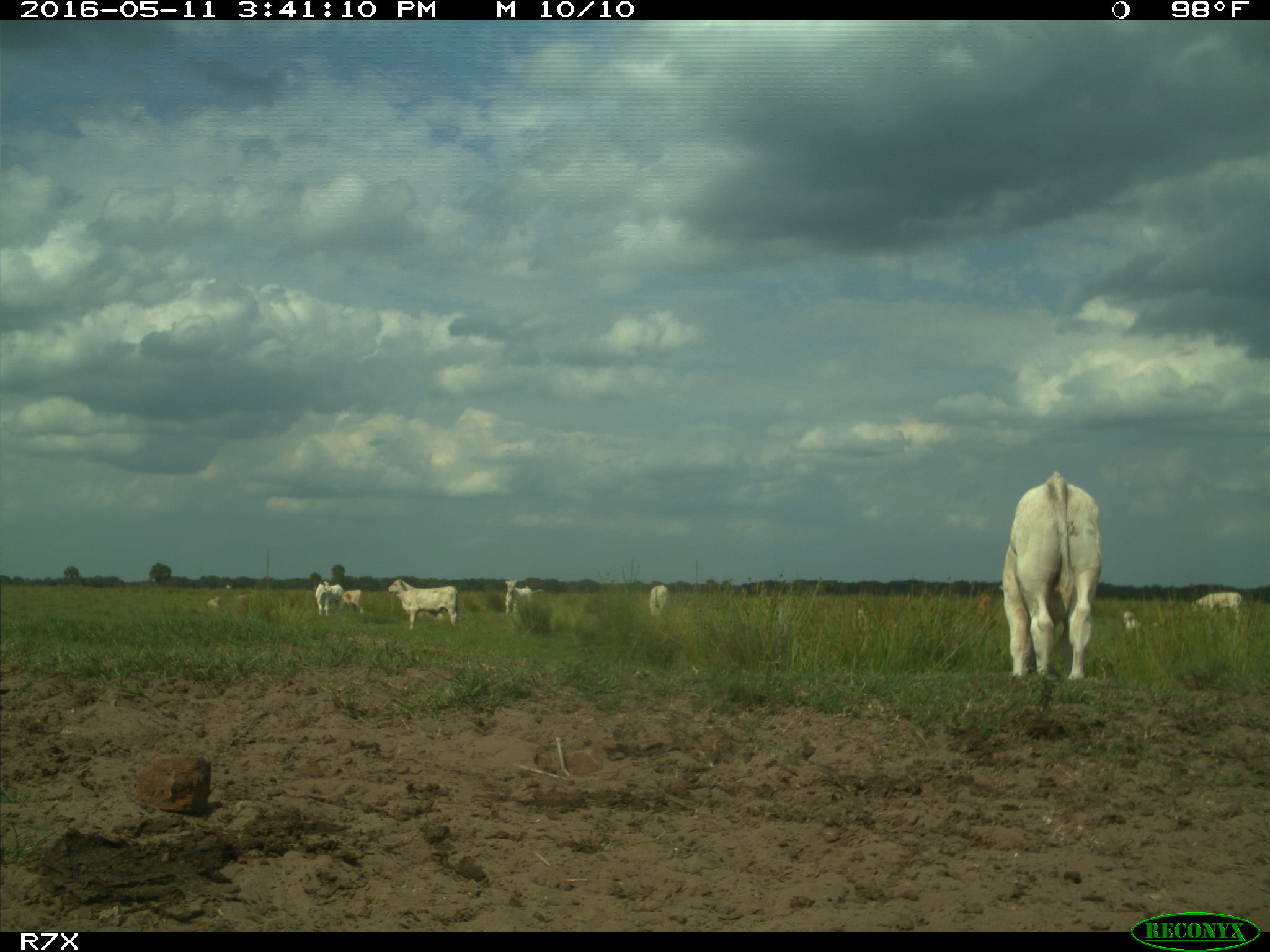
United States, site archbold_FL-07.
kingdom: Animalia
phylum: Chordata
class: Mammalia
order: Artiodactyla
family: Bovidae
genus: Bos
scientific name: Bos taurus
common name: domestic cow